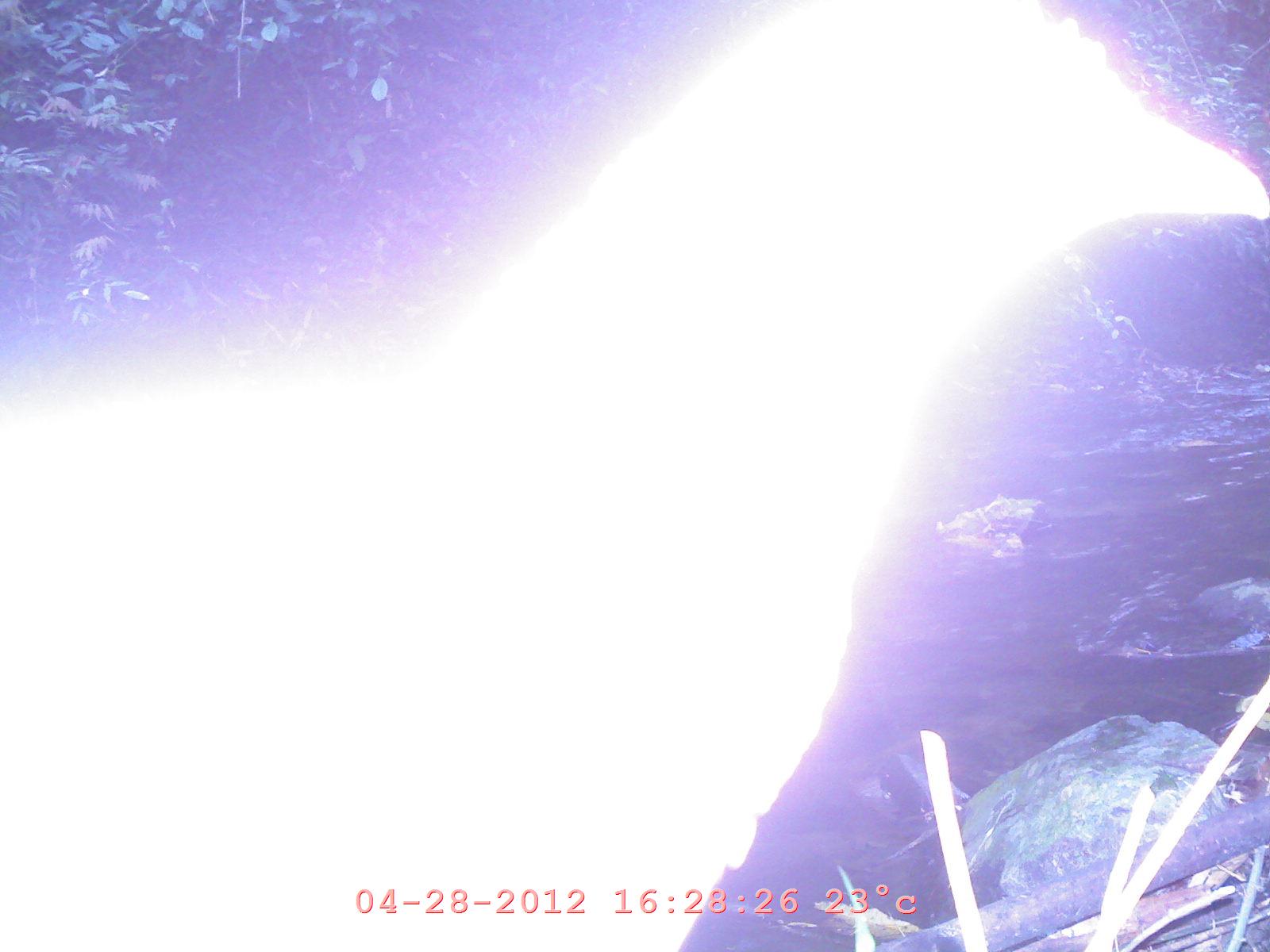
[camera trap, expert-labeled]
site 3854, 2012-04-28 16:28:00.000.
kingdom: Animalia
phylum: Chordata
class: Mammalia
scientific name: Mammalia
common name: mammals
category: unknown mammal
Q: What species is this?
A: Unknown mammal (mammals) (Mammalia).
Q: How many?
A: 1.